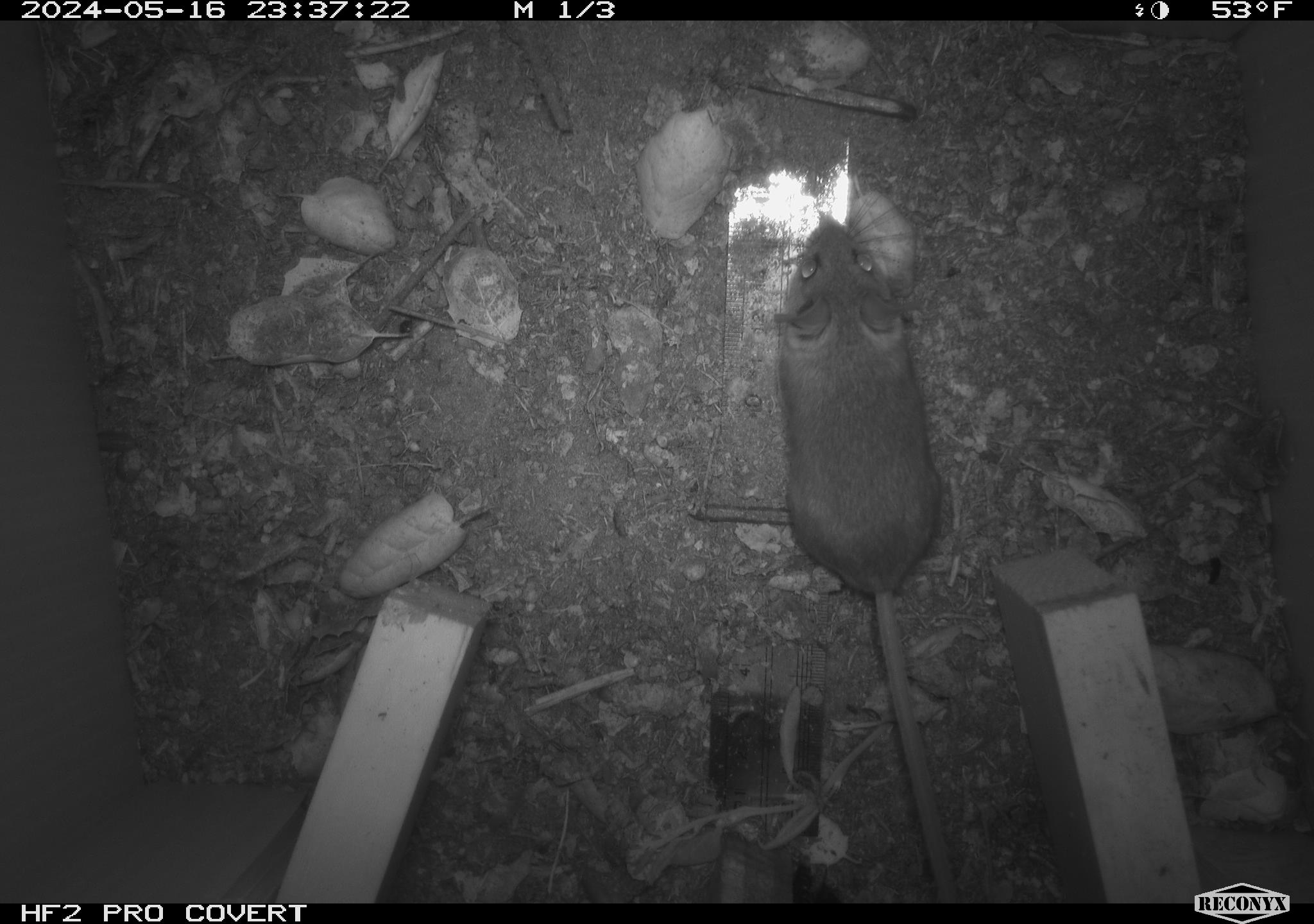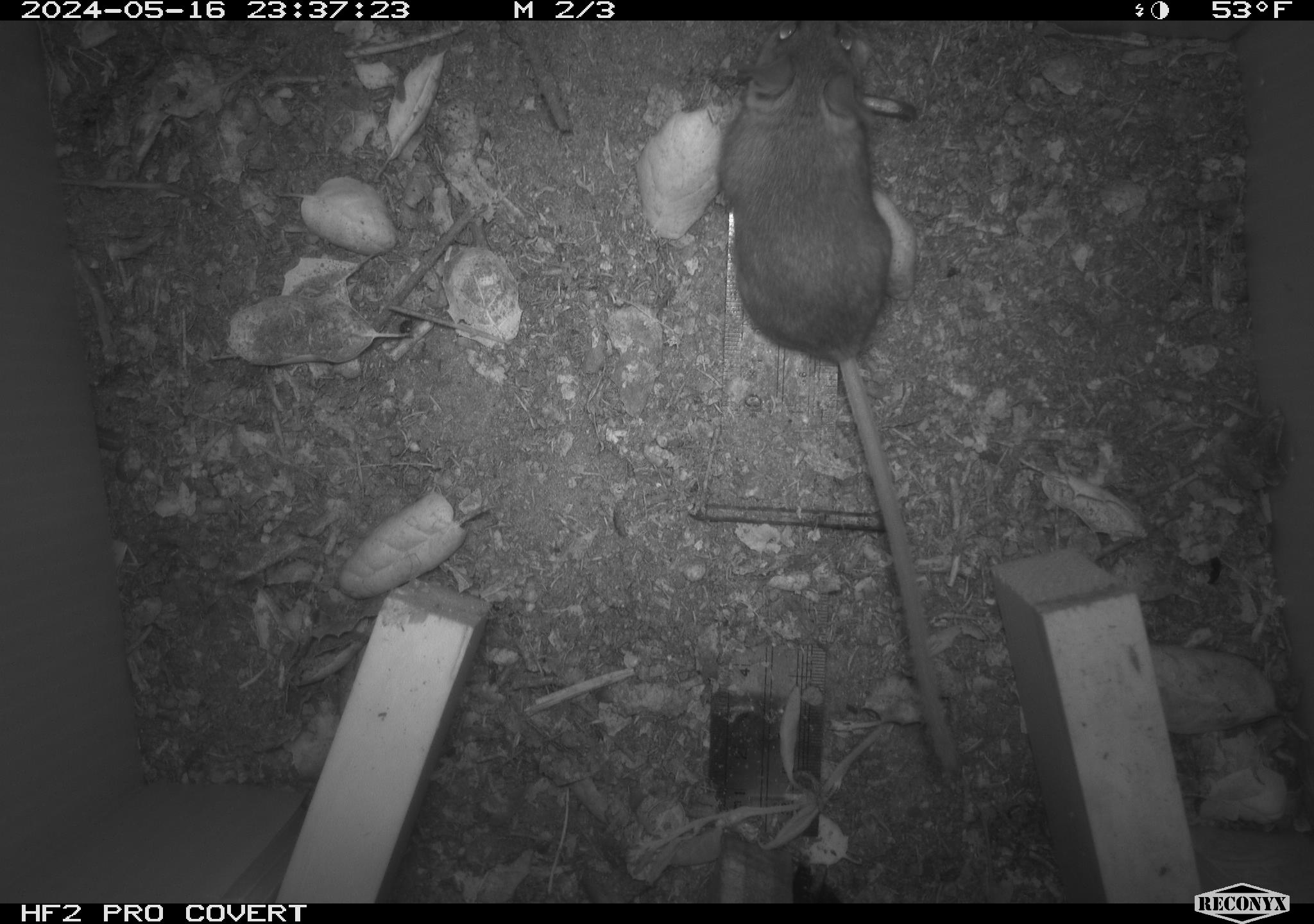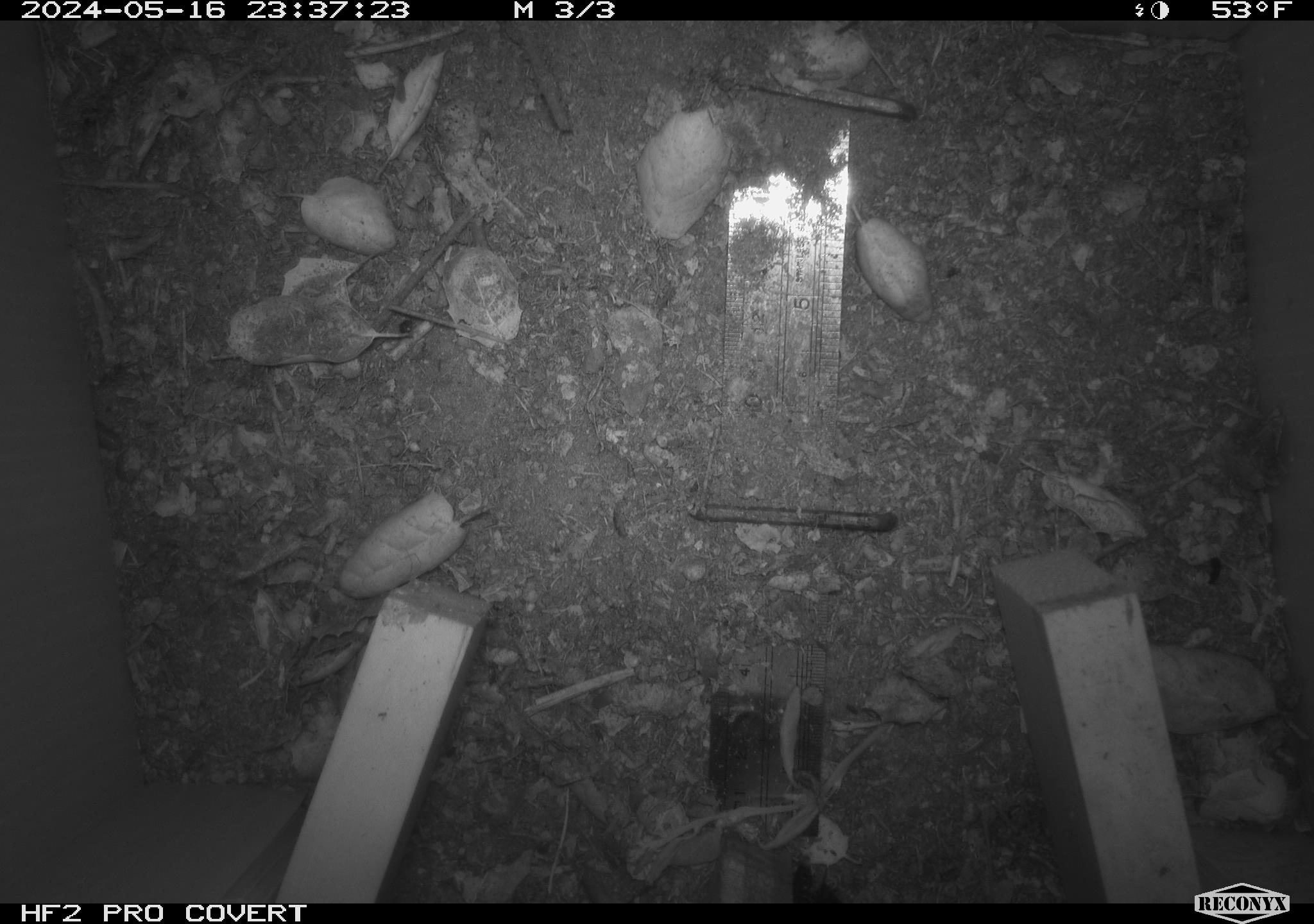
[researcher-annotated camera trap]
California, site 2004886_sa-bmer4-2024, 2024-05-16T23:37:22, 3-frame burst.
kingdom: Animalia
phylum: Chordata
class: Mammalia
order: Rodentia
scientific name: Rodentia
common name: mouse species